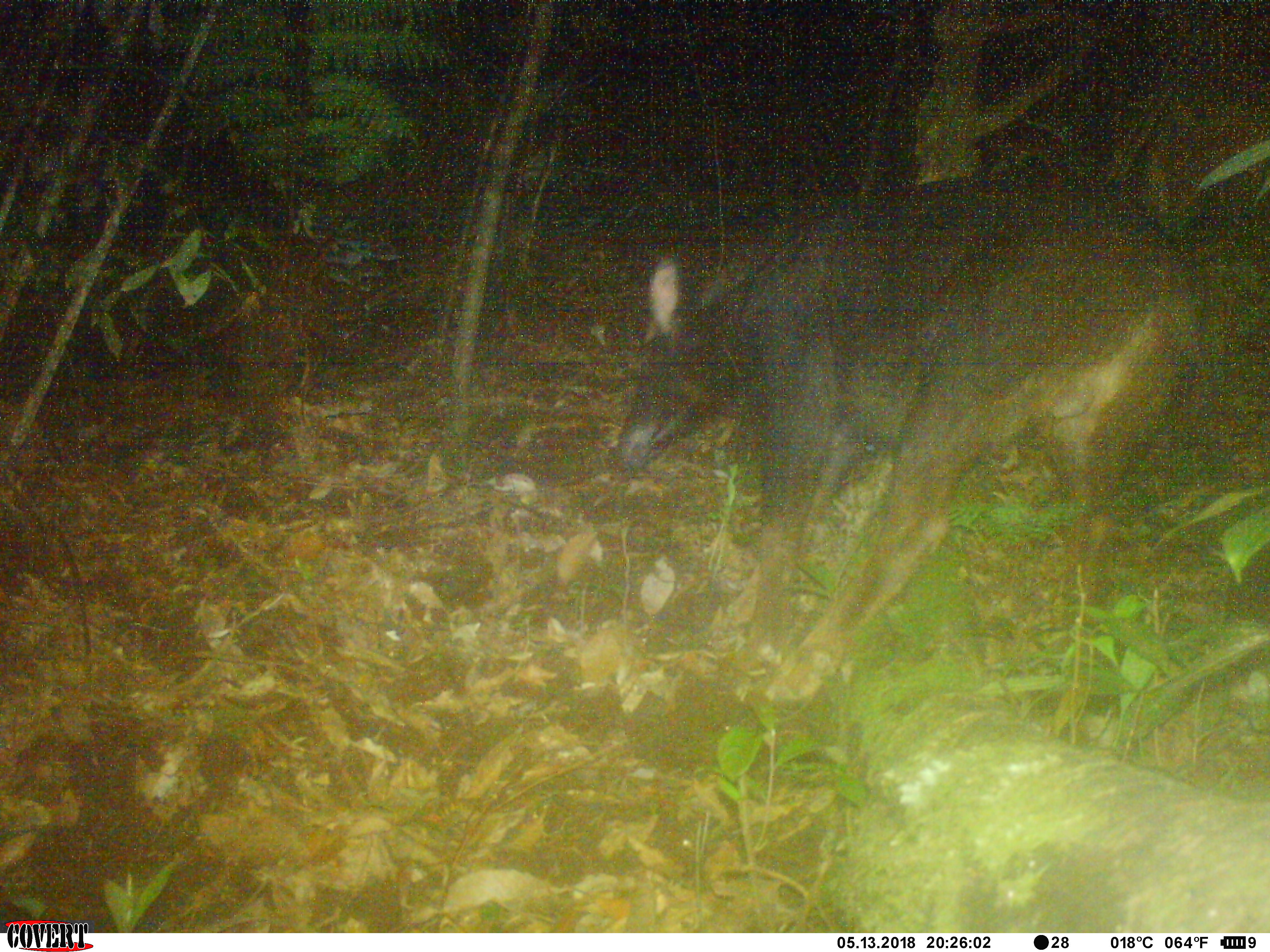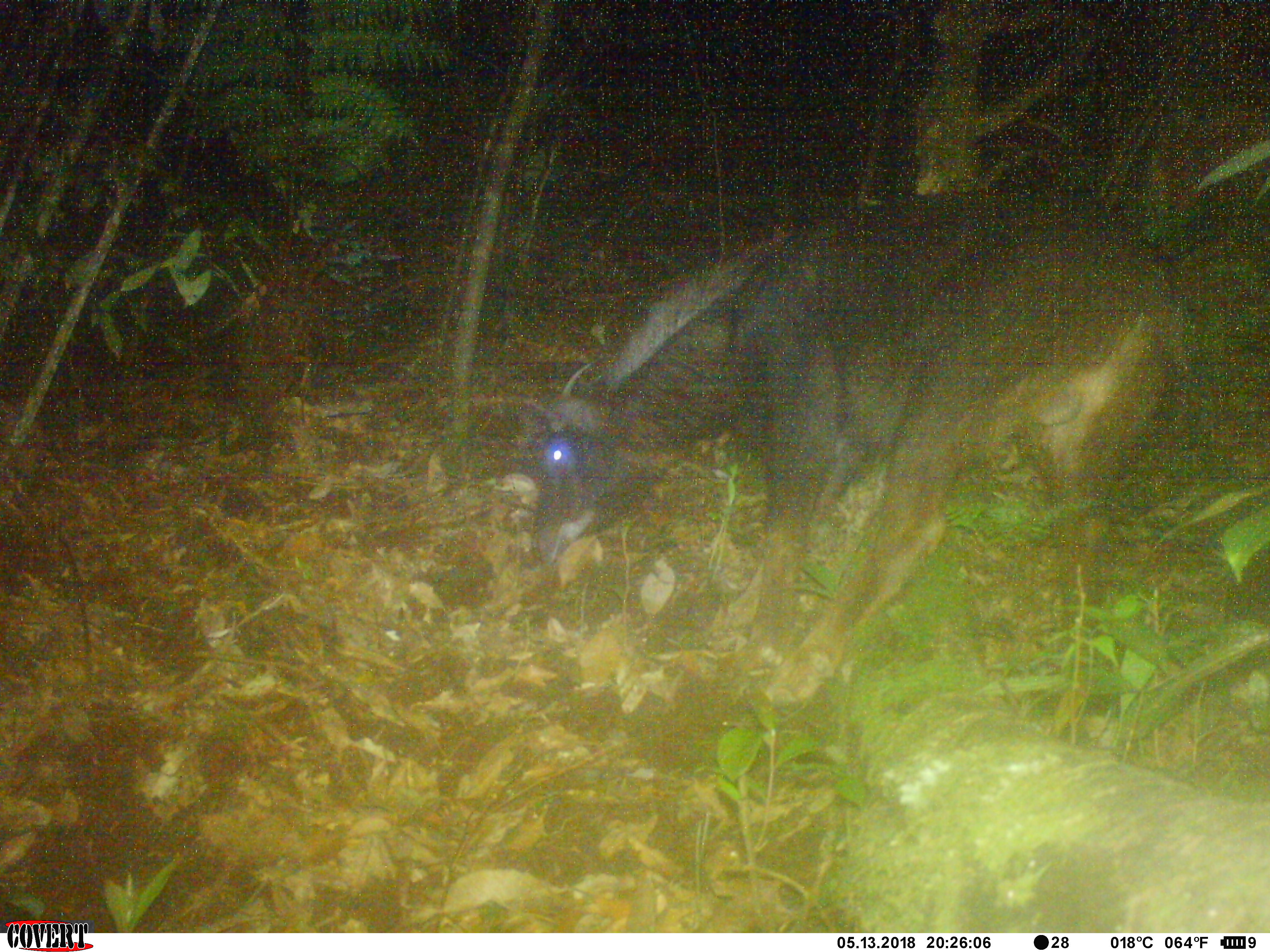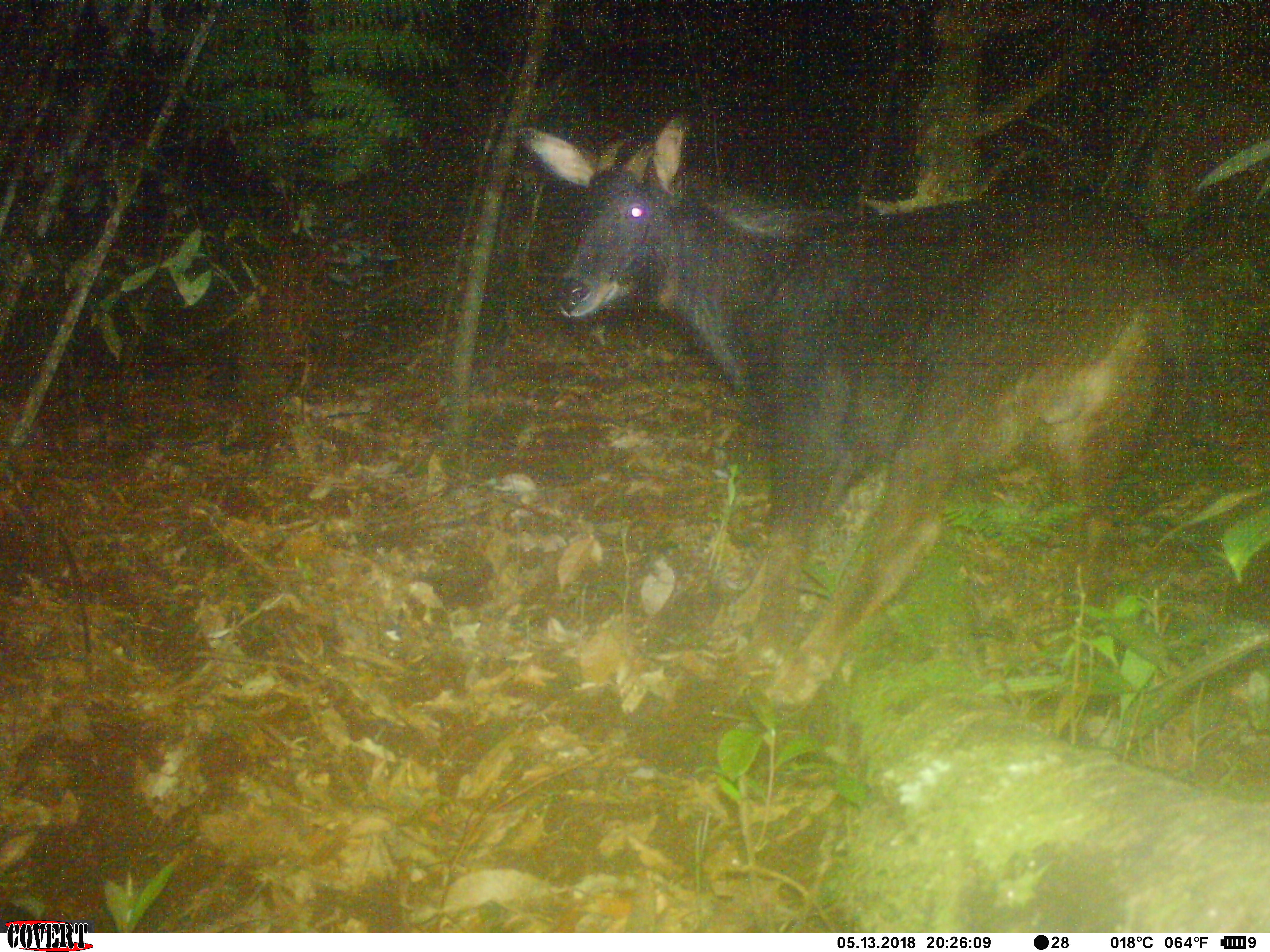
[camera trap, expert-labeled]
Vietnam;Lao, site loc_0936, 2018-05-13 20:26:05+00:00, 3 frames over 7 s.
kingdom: Animalia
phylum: Chordata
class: Mammalia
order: Artiodactyla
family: Bovidae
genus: Capricornis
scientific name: Capricornis sumatraensis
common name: chinese serow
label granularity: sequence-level